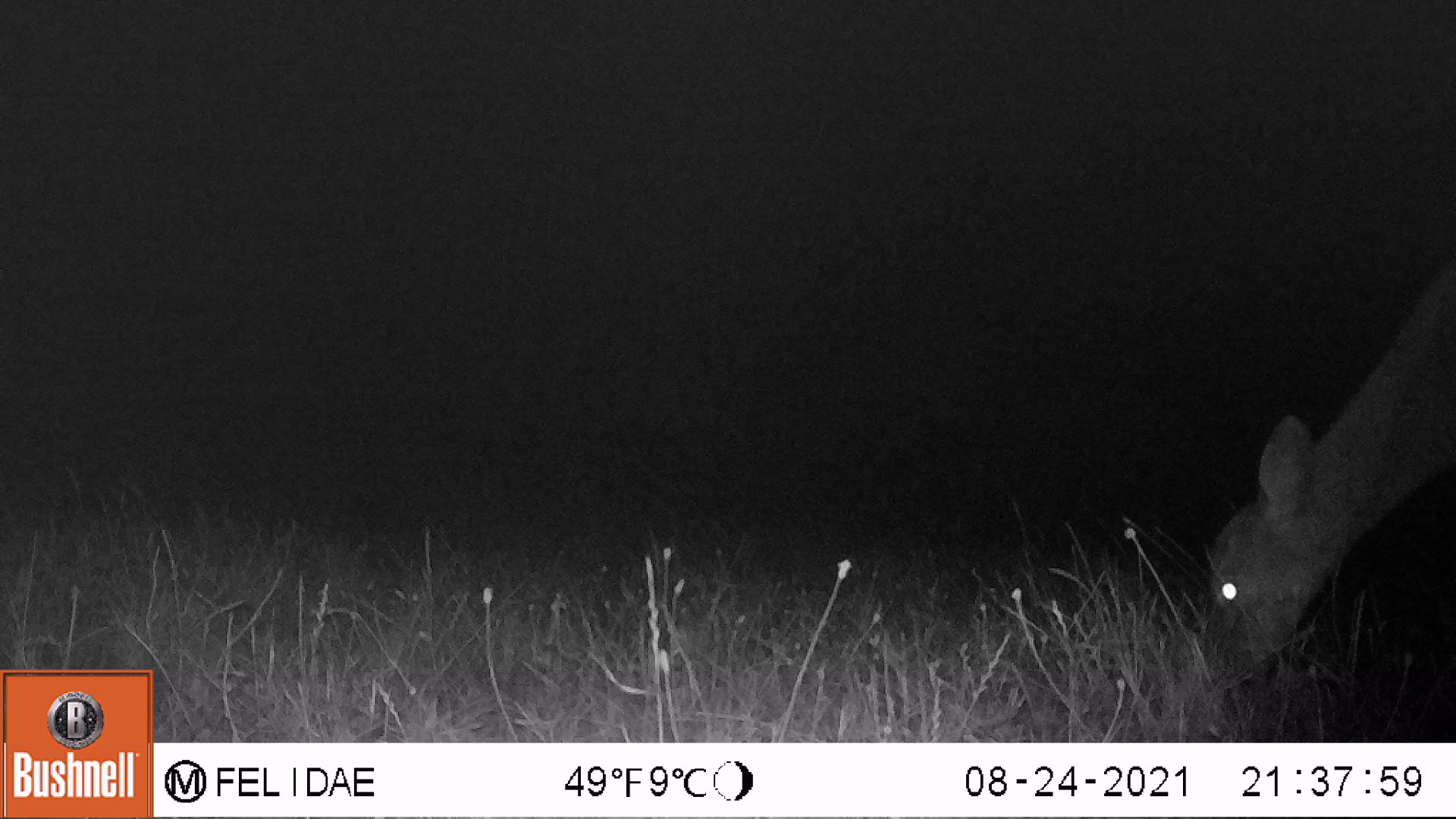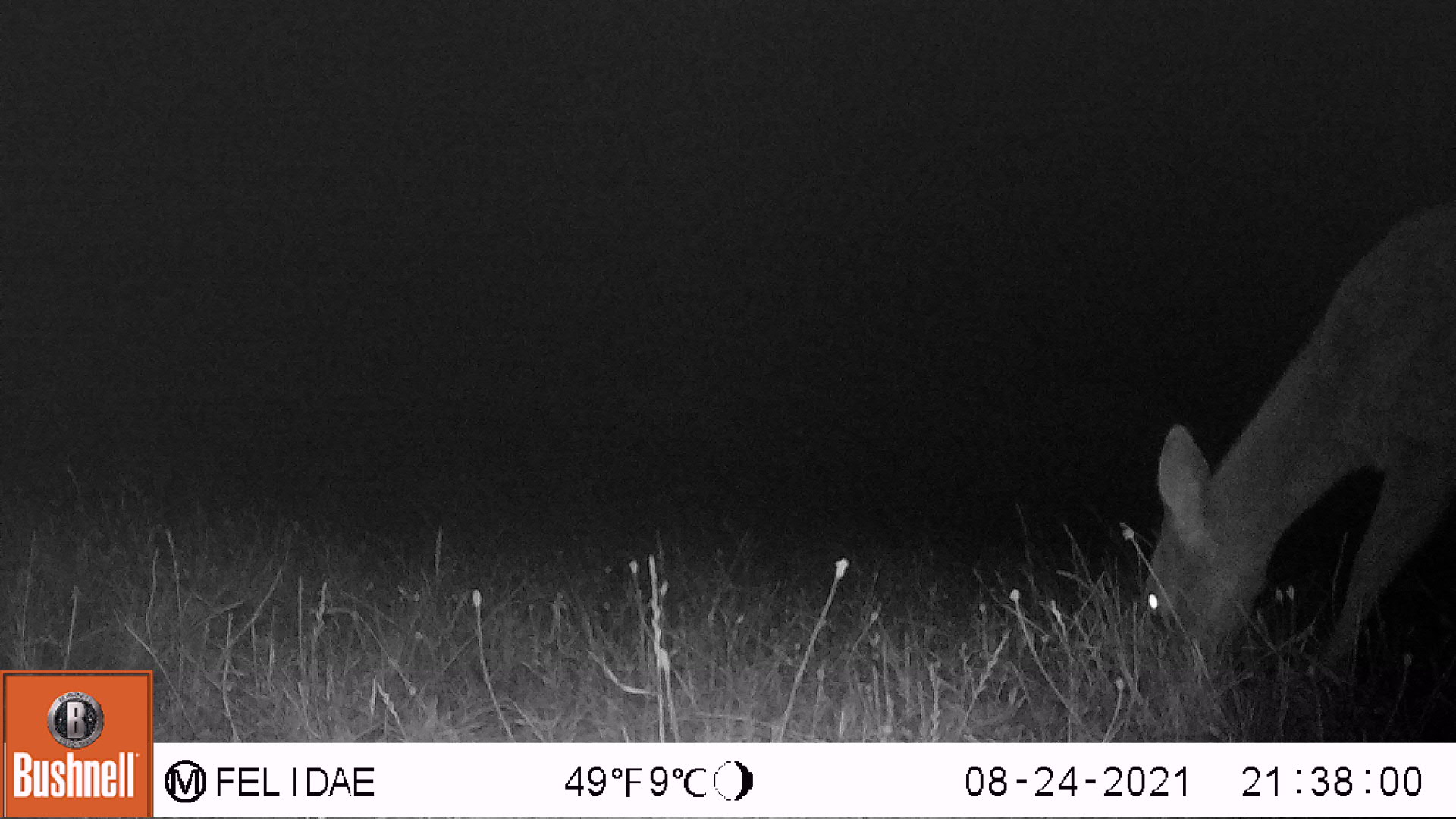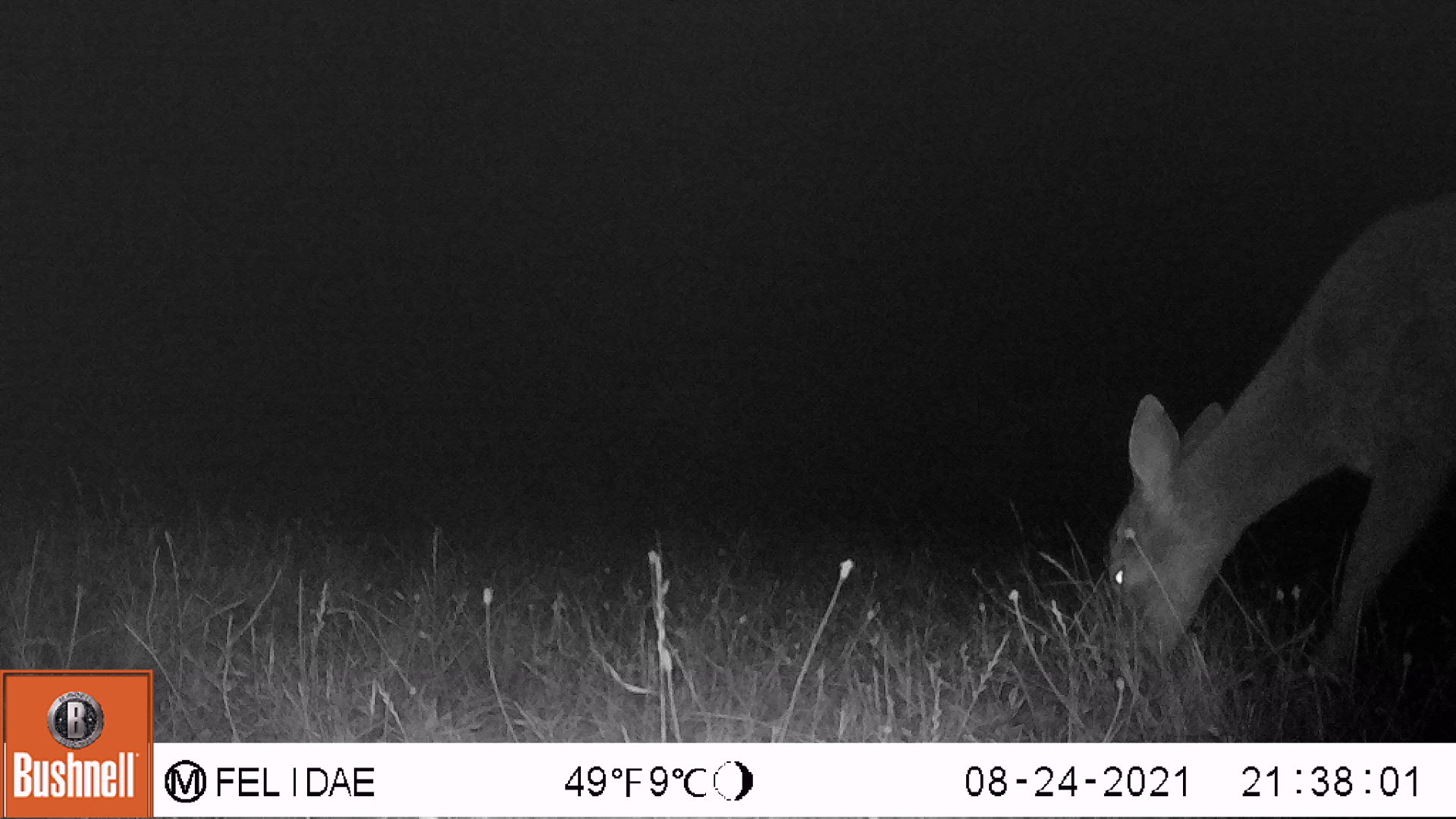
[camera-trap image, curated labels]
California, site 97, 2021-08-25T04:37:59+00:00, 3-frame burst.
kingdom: Animalia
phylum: Chordata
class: Mammalia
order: Artiodactyla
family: Cervidae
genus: Odocoileus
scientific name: Odocoileus hemionus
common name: mule deer